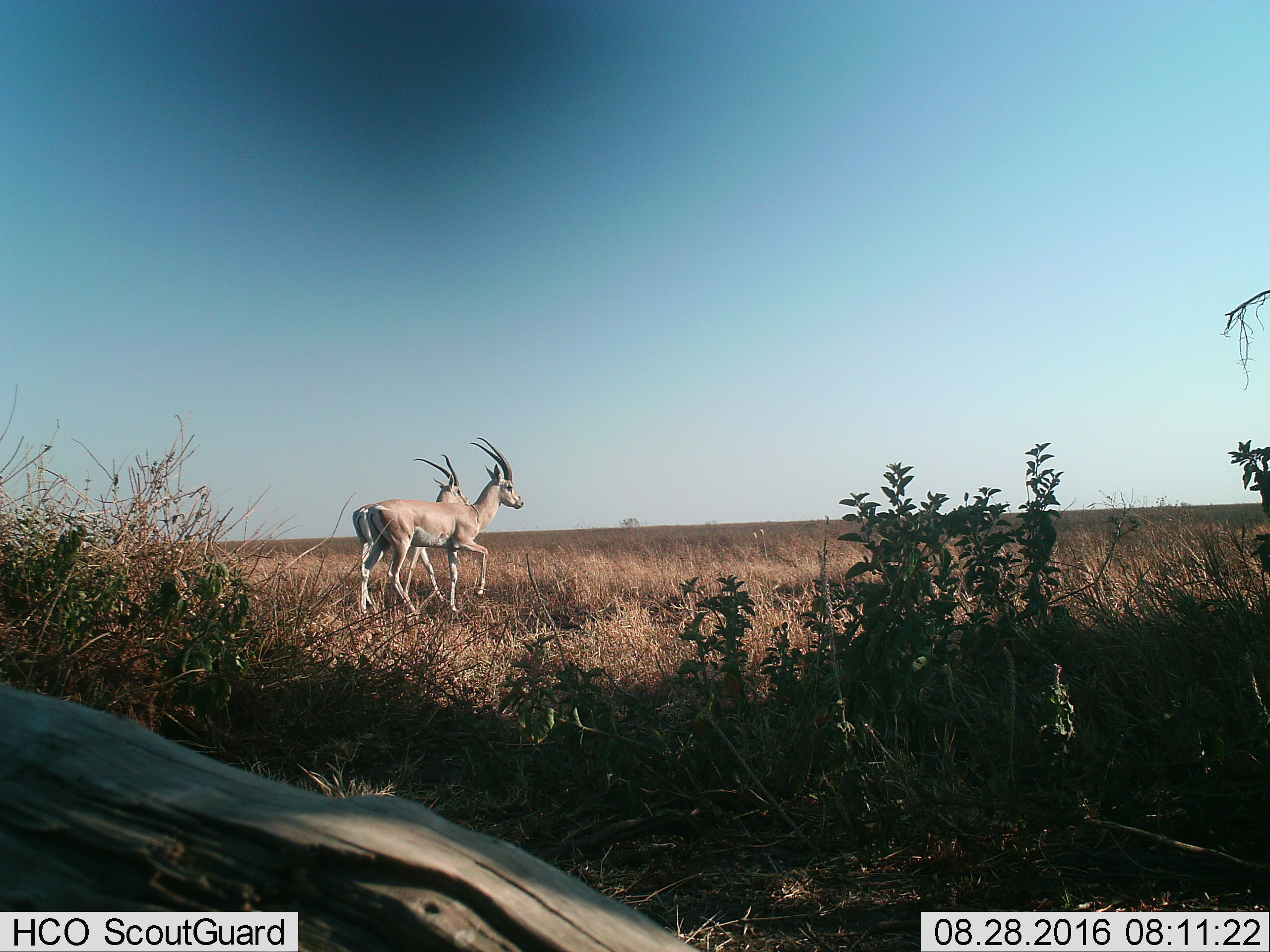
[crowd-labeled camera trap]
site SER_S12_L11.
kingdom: Animalia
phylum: Chordata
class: Mammalia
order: Artiodactyla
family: Bovidae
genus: Nanger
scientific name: Nanger granti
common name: grant's gazelle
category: gazellegrants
Gazellegrants (grant's gazelle) (Nanger granti), count 2. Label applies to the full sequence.